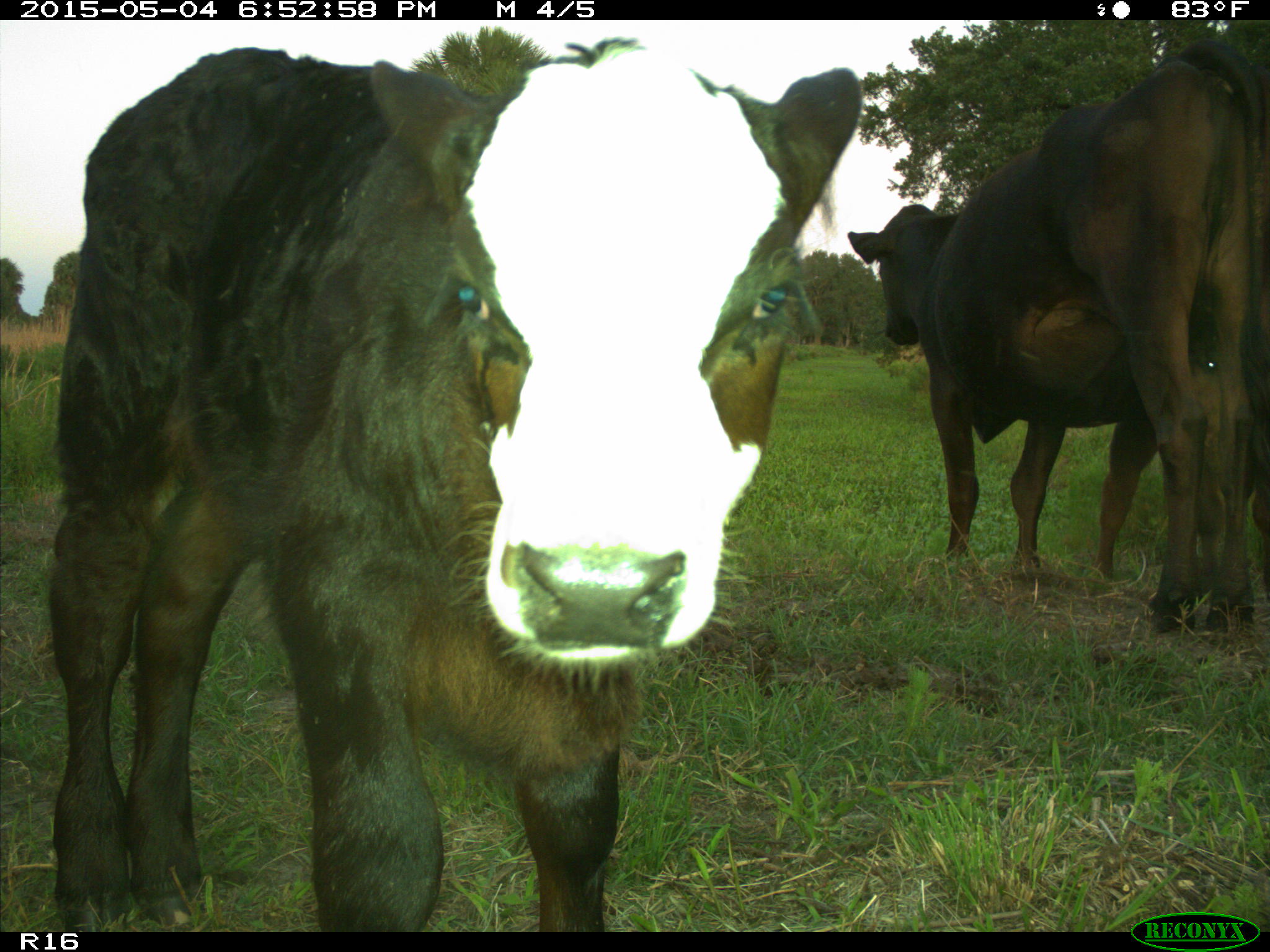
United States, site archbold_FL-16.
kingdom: Animalia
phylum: Chordata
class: Mammalia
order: Artiodactyla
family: Bovidae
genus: Bos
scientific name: Bos taurus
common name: domestic cow